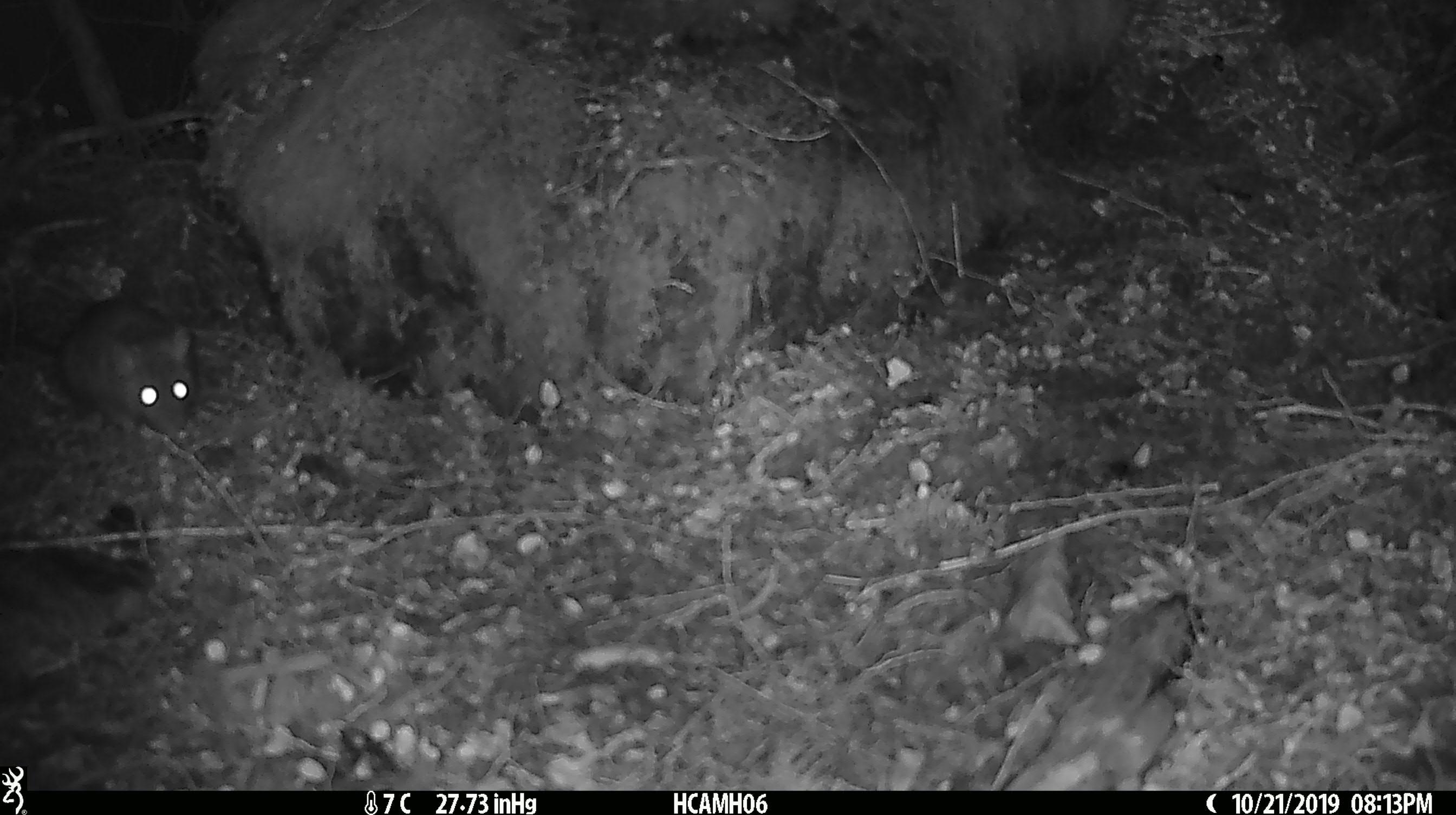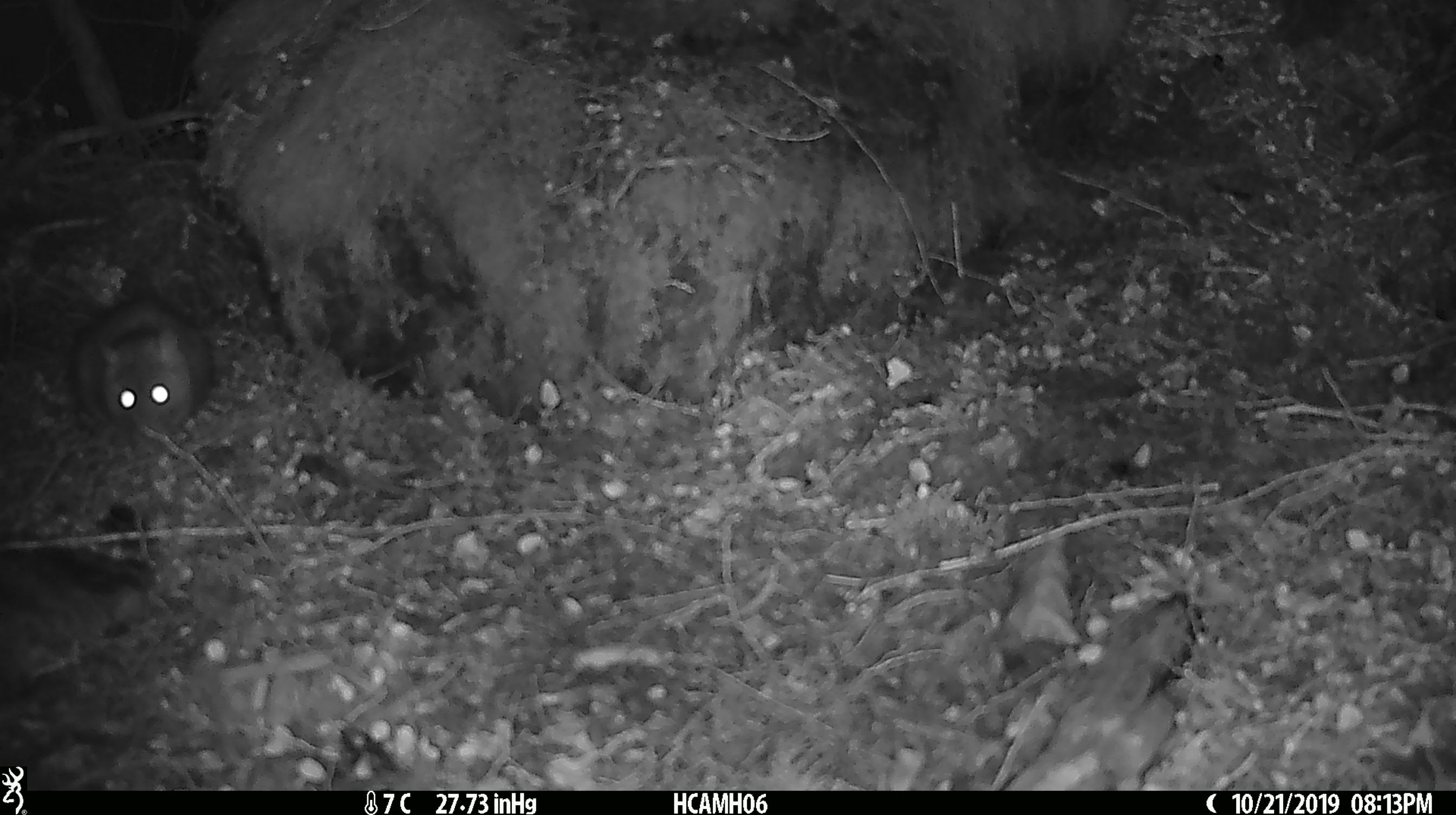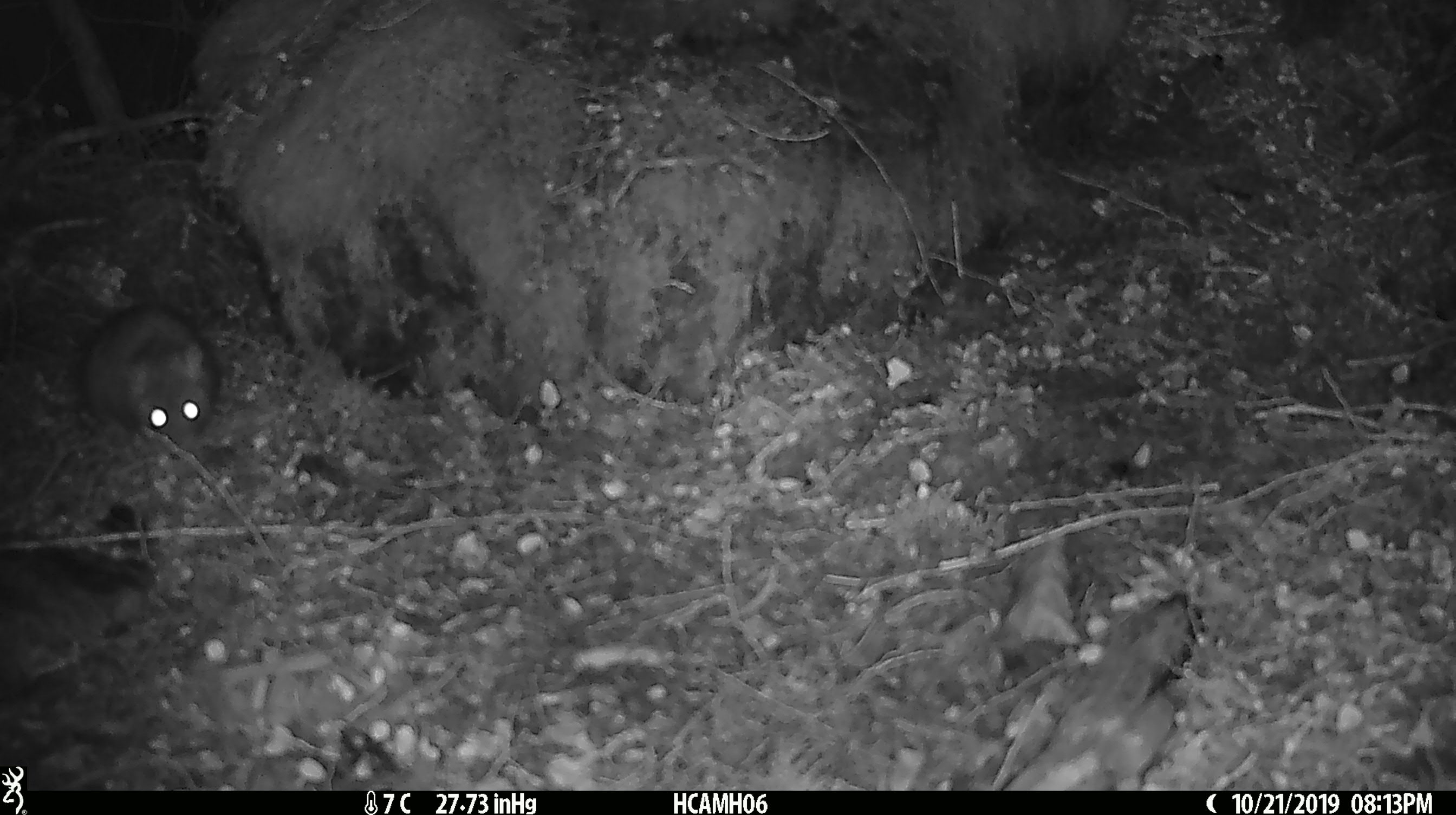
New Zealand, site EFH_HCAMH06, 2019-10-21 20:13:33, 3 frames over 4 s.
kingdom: Animalia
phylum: Chordata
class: Mammalia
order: Rodentia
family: Muridae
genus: Rattus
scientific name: Rattus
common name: rat